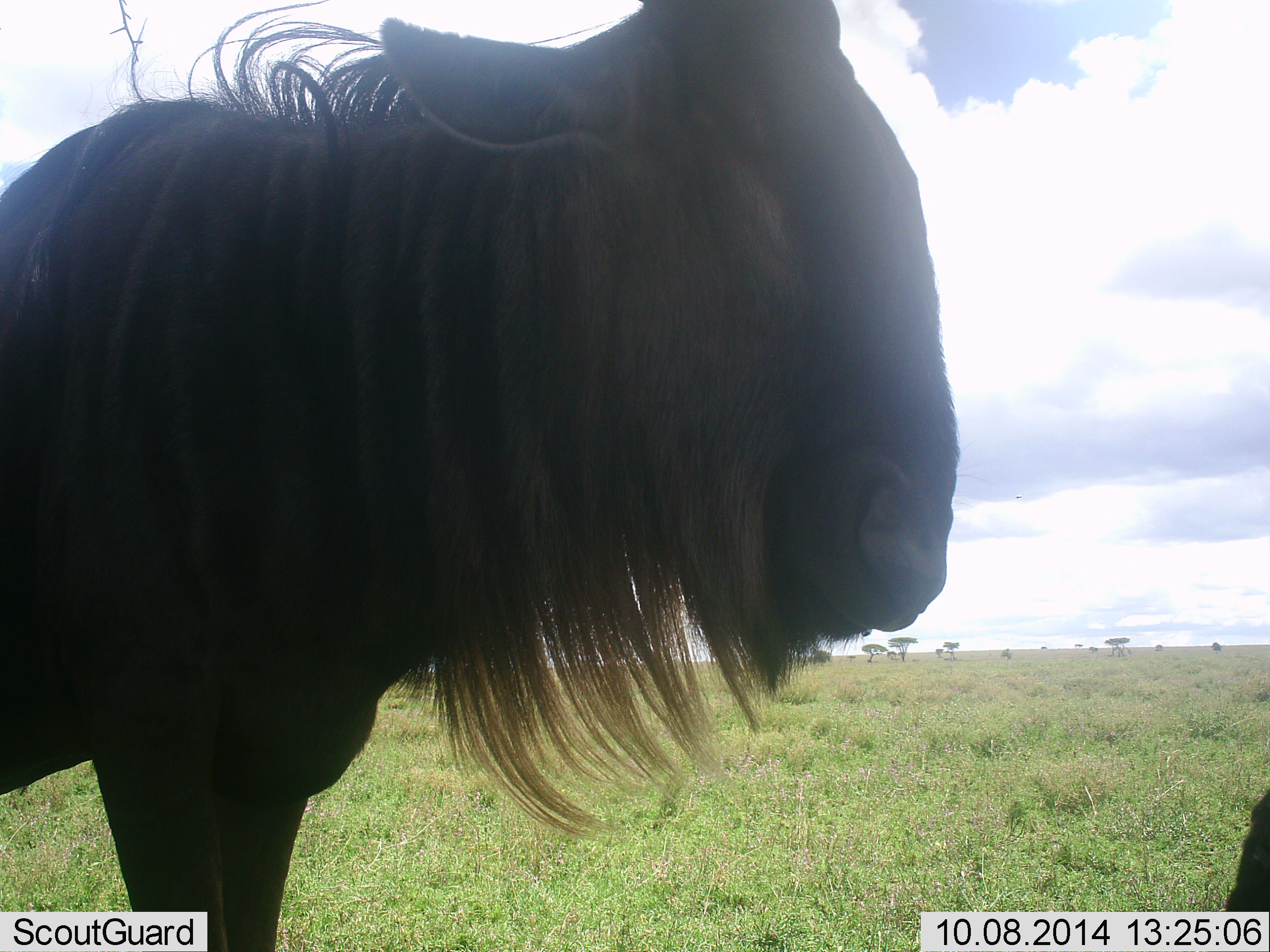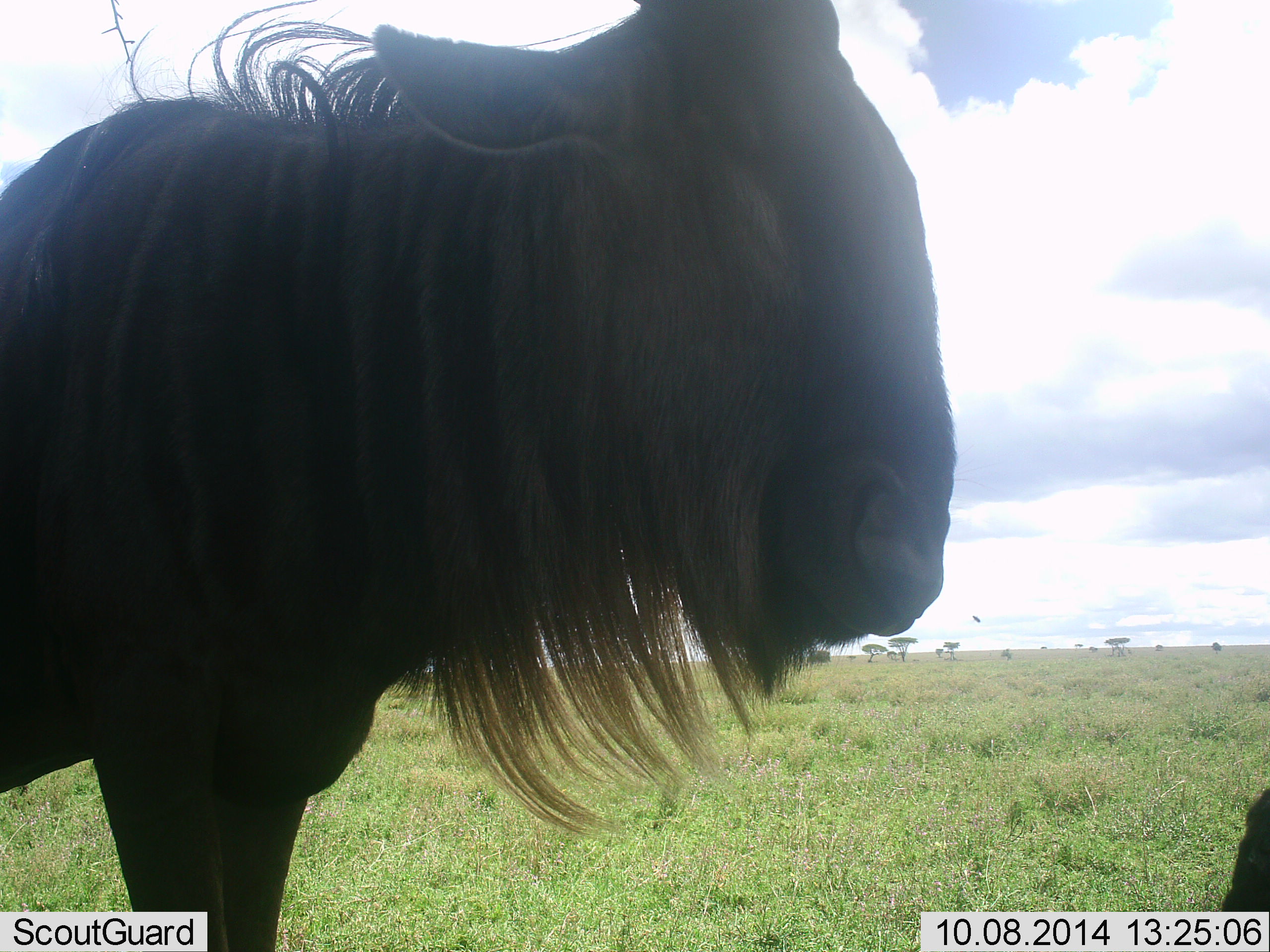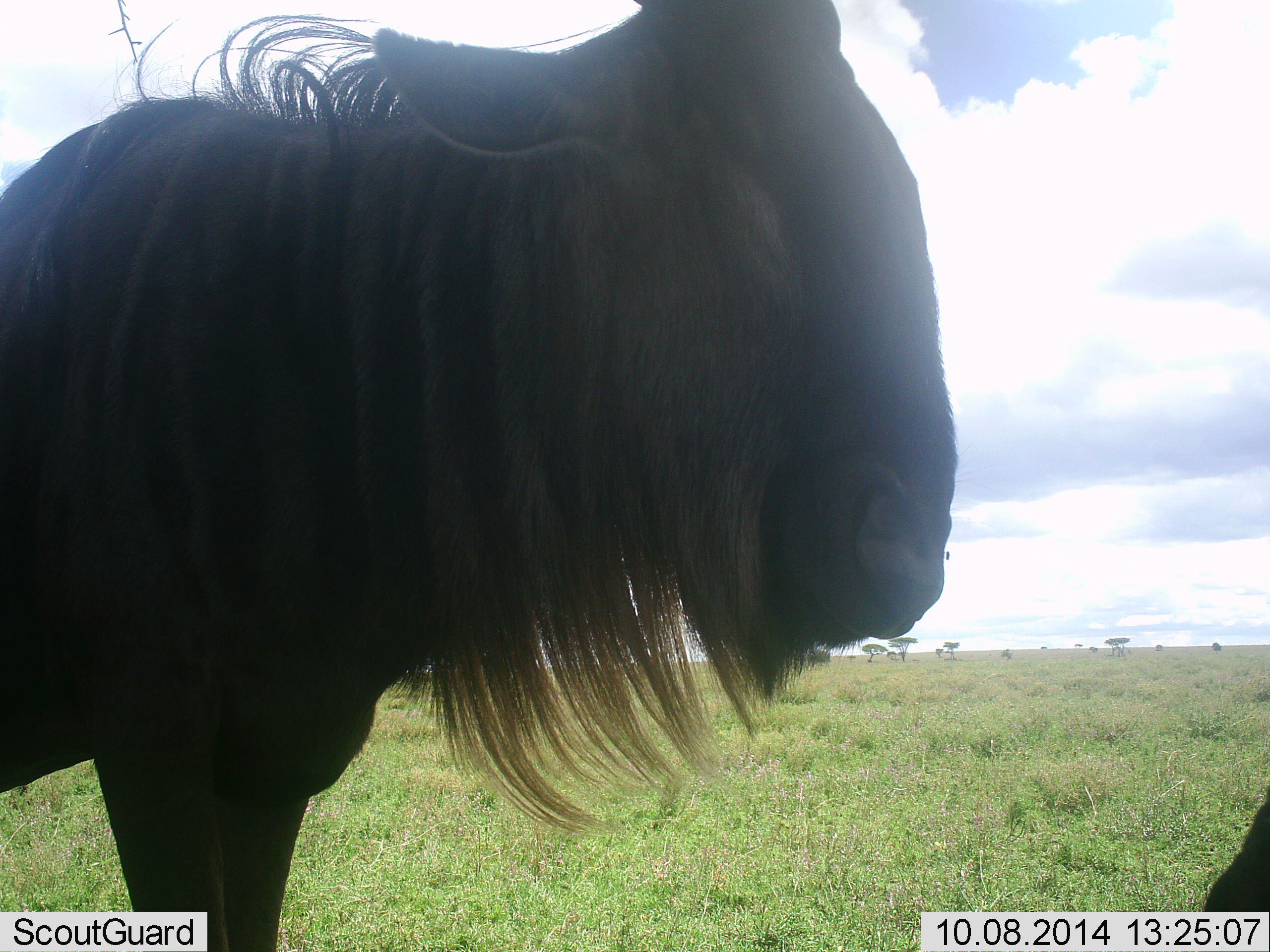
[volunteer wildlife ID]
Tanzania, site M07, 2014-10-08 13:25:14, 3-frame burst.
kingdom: Animalia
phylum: Chordata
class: Mammalia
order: Artiodactyla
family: Bovidae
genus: Connochaetes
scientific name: Connochaetes taurinus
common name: blue wildebeest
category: wildebeest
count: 2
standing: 100%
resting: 18%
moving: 0%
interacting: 0%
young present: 0%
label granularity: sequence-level